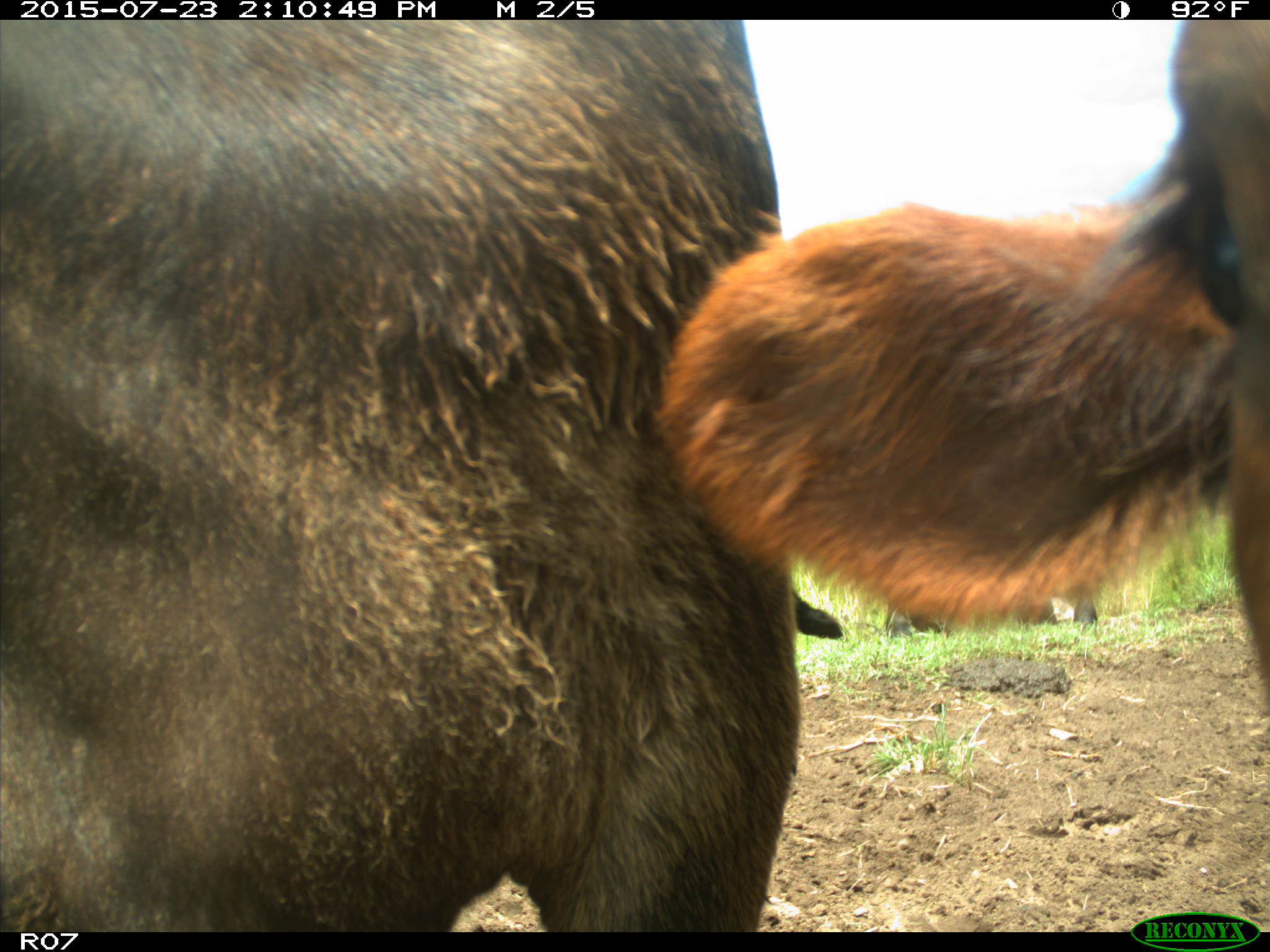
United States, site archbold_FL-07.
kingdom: Animalia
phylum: Chordata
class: Mammalia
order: Artiodactyla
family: Bovidae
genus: Bos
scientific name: Bos taurus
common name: domestic cow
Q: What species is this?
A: Bos taurus (domestic cow).